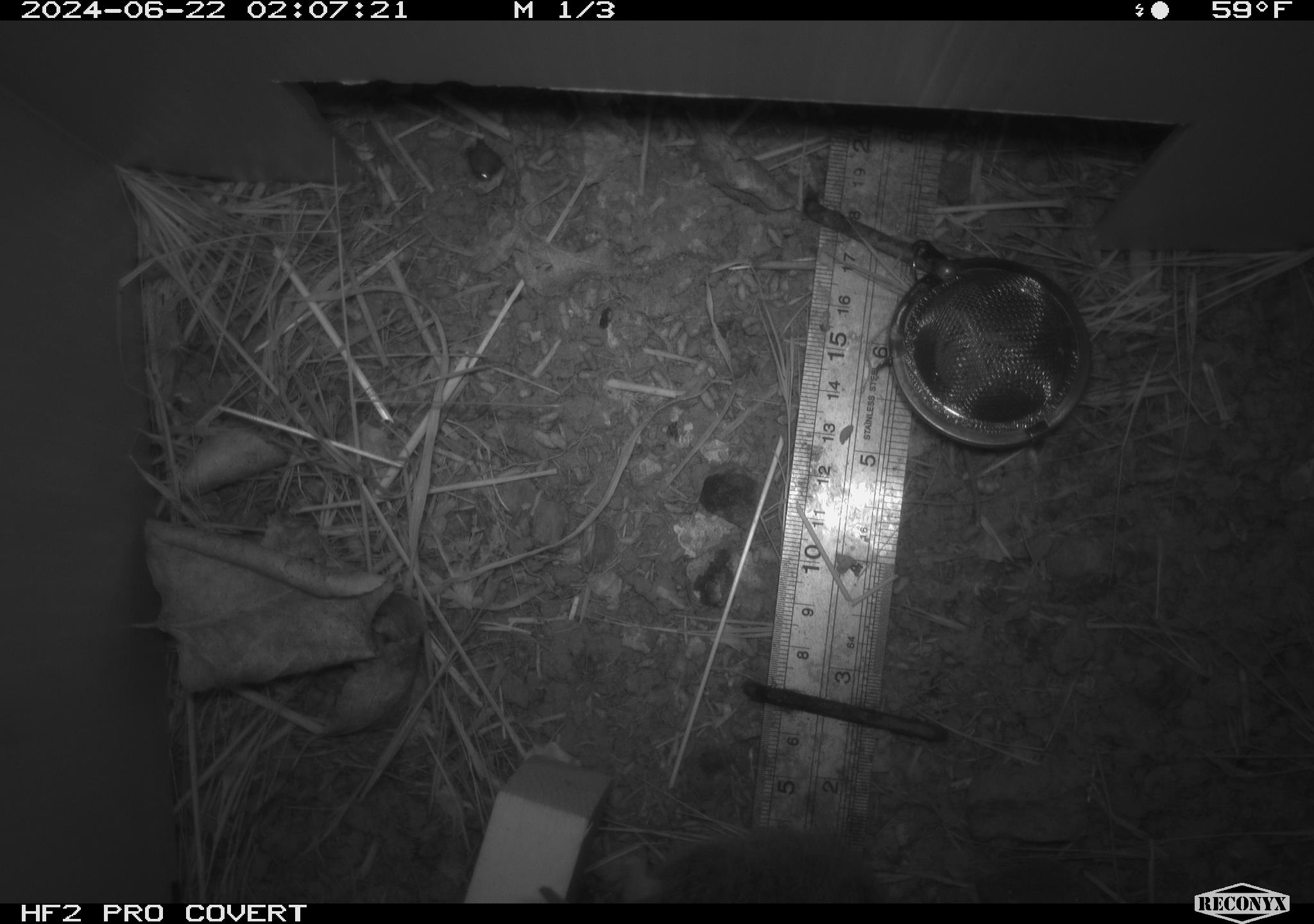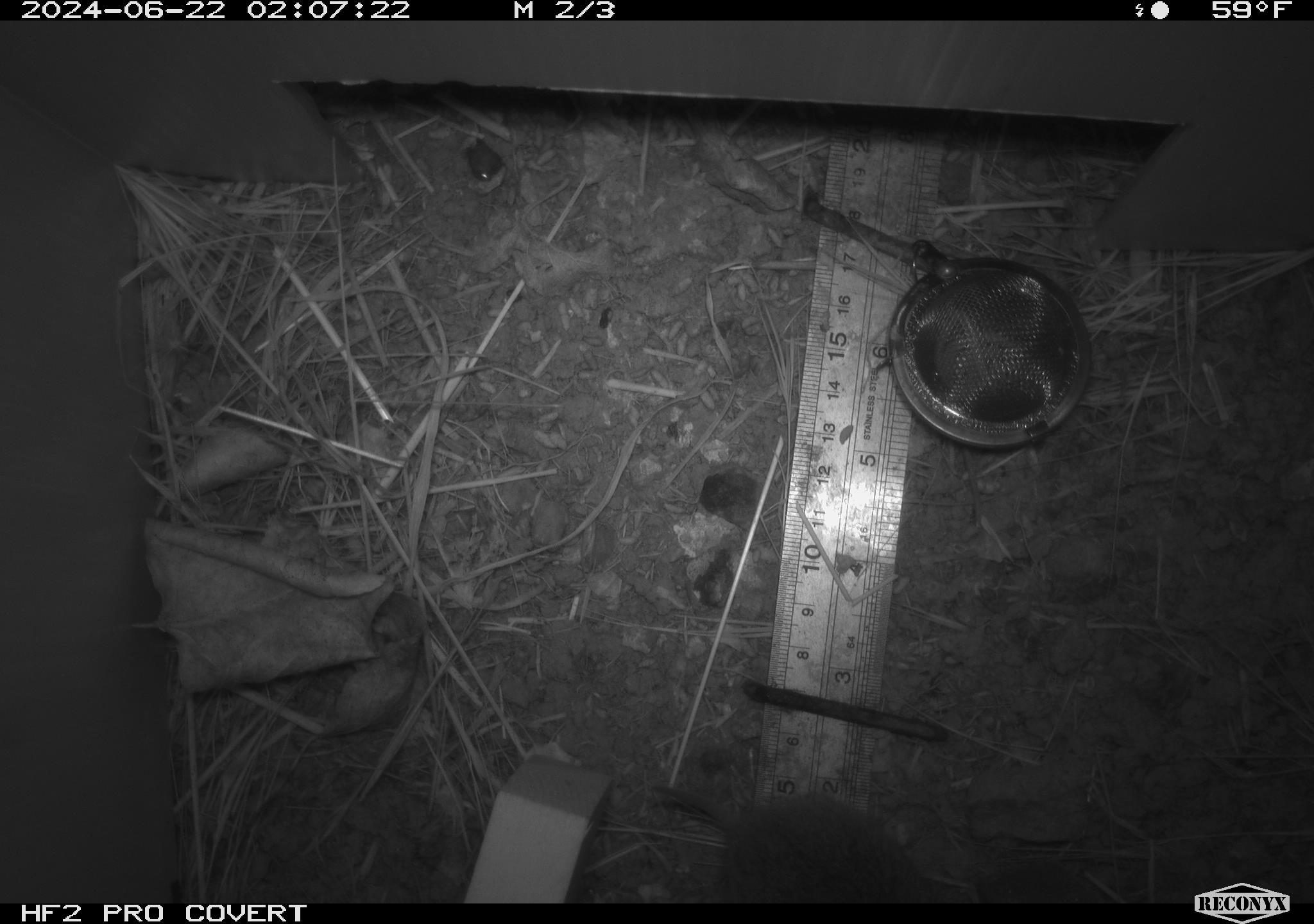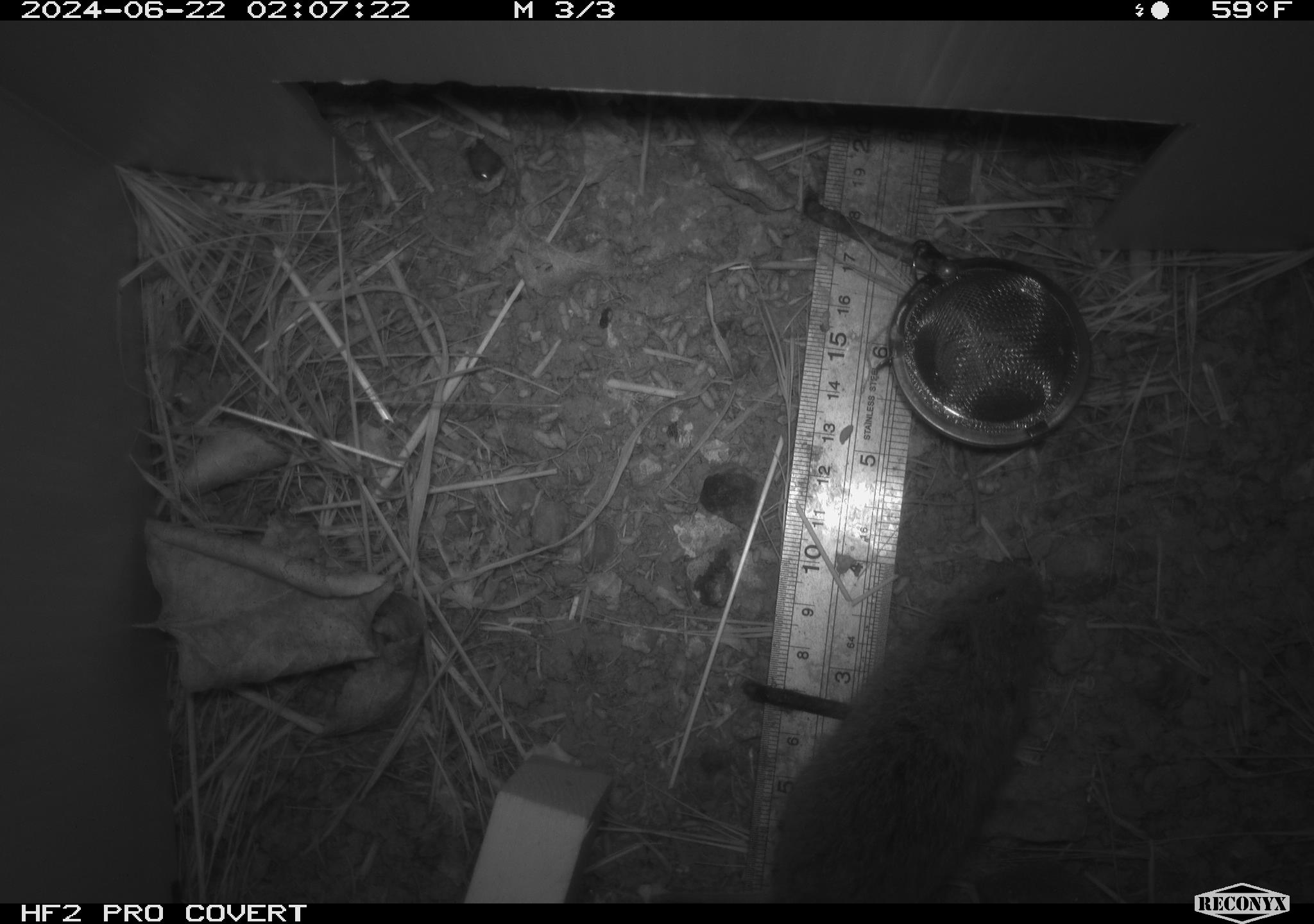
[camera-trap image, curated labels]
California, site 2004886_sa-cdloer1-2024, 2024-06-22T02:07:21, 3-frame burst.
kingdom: Animalia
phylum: Chordata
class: Mammalia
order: Rodentia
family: Cricetidae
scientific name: Arvicolinae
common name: voles, lemmings, and muskrats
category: arvicolinae subfamily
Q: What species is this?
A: Arvicolinae subfamily (voles, lemmings, and muskrats) (Arvicolinae).